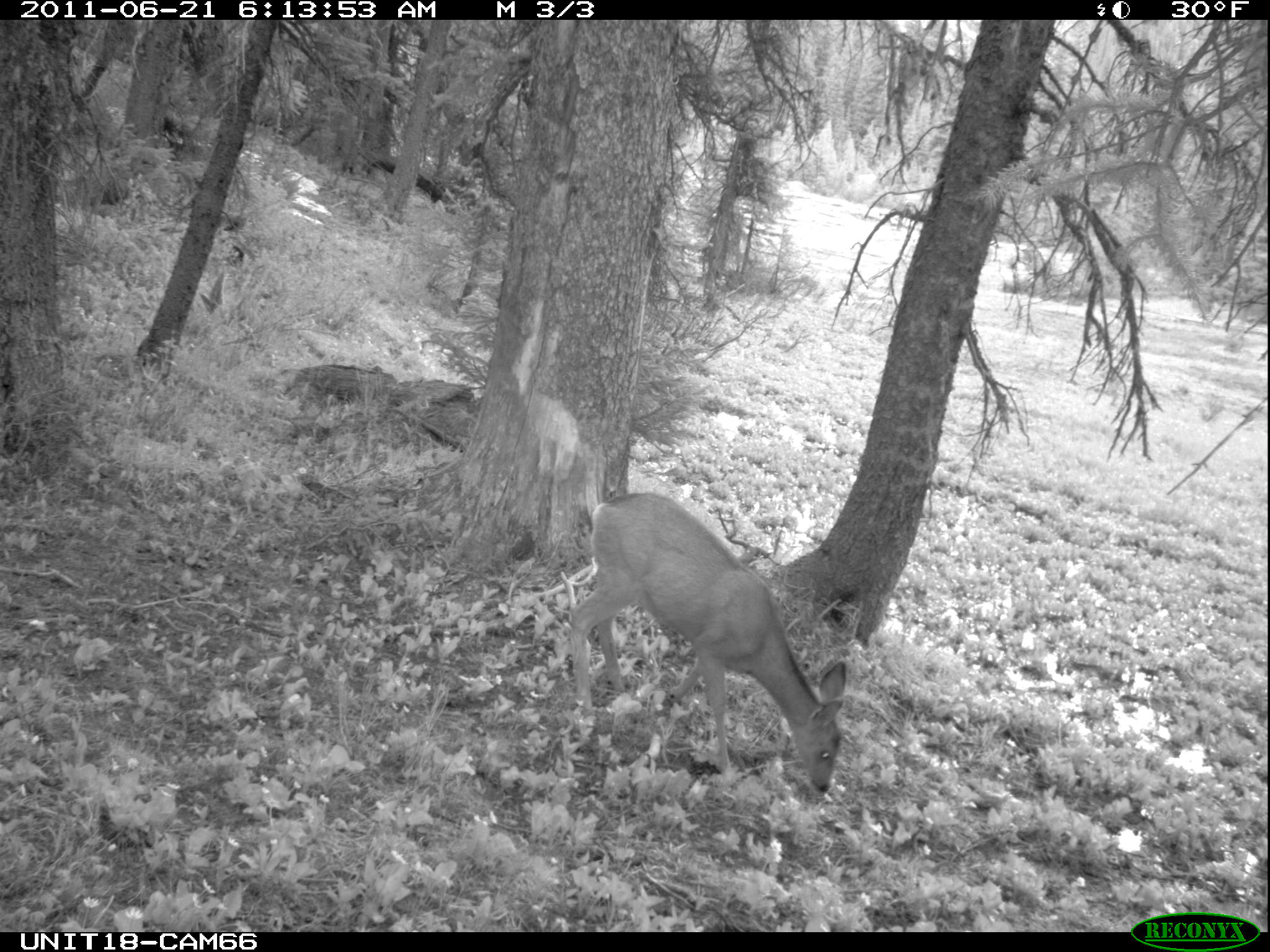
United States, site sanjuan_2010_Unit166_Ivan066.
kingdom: Animalia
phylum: Chordata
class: Mammalia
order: Artiodactyla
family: Cervidae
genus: Odocoileus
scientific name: Odocoileus hemionus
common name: mule deer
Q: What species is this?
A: Odocoileus hemionus (mule deer).